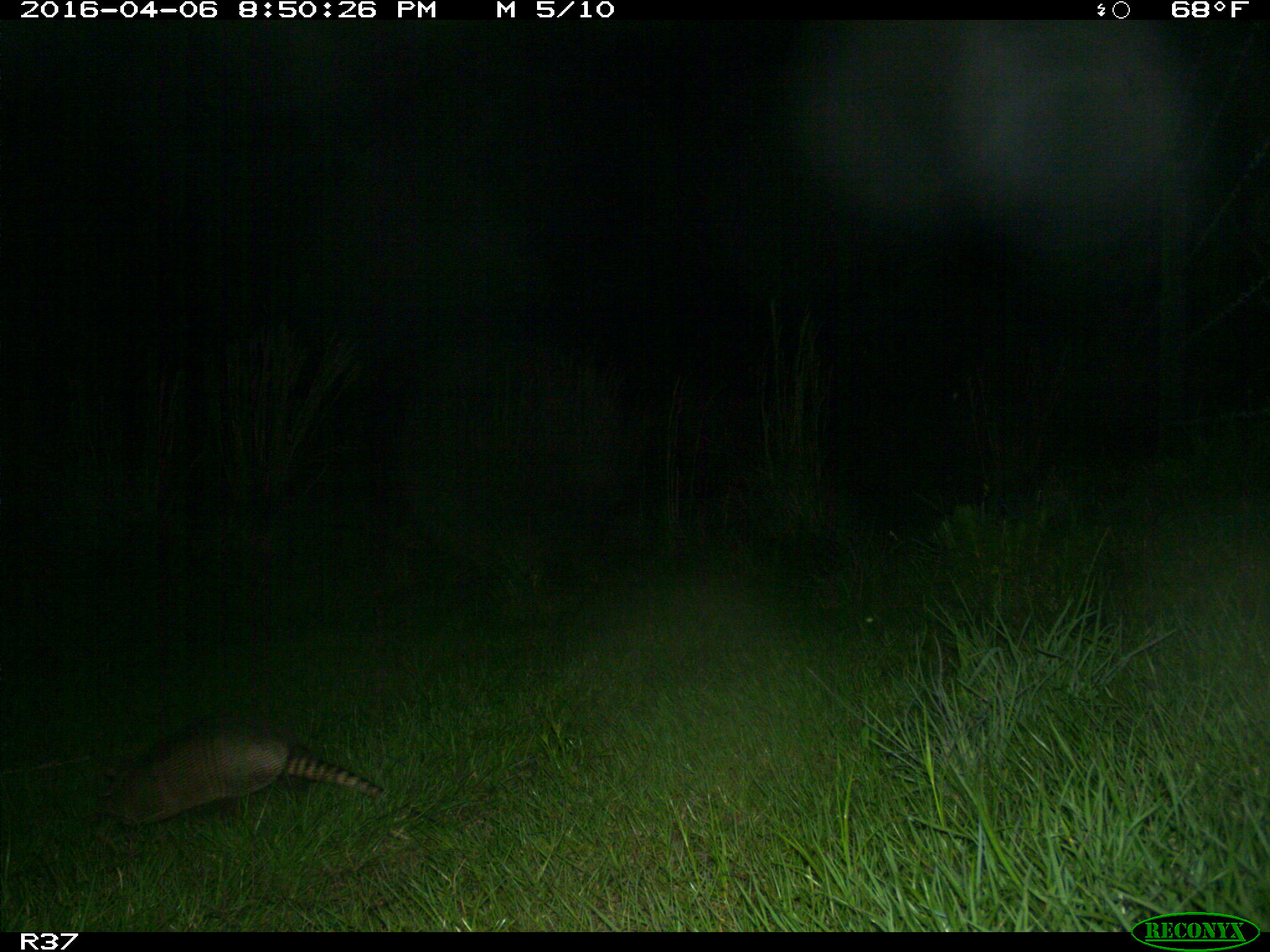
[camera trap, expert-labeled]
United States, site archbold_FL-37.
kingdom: Animalia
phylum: Chordata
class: Mammalia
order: Cingulata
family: Dasypodidae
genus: Dasypus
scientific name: Dasypus novemcinctus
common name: nine-banded armadillo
Dasypus novemcinctus (nine-banded armadillo).